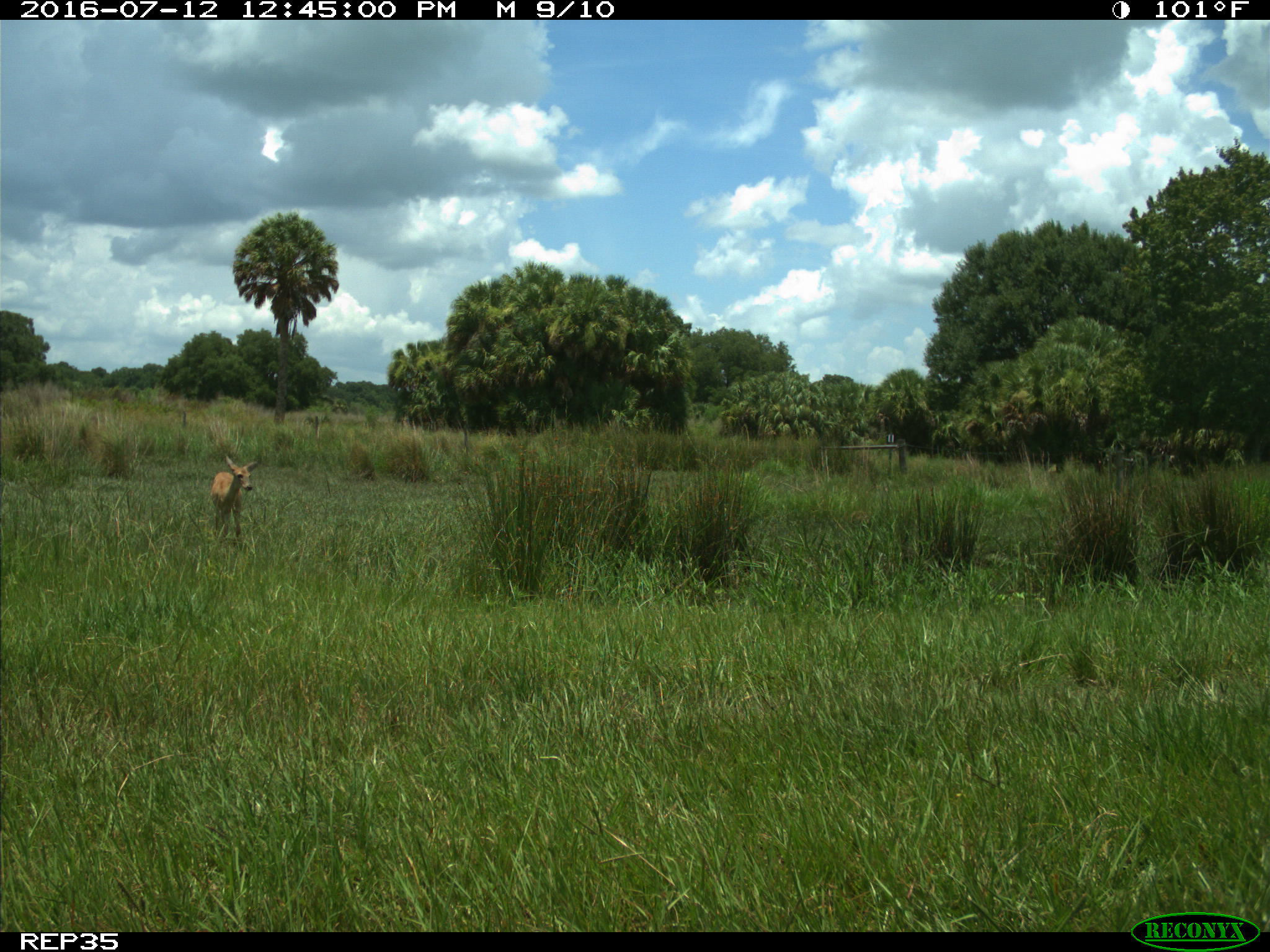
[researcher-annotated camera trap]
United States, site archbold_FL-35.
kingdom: Animalia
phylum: Chordata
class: Mammalia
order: Artiodactyla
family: Cervidae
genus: Odocoileus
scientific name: Odocoileus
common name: deer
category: unidentified deer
Unidentified deer (deer) (Odocoileus).